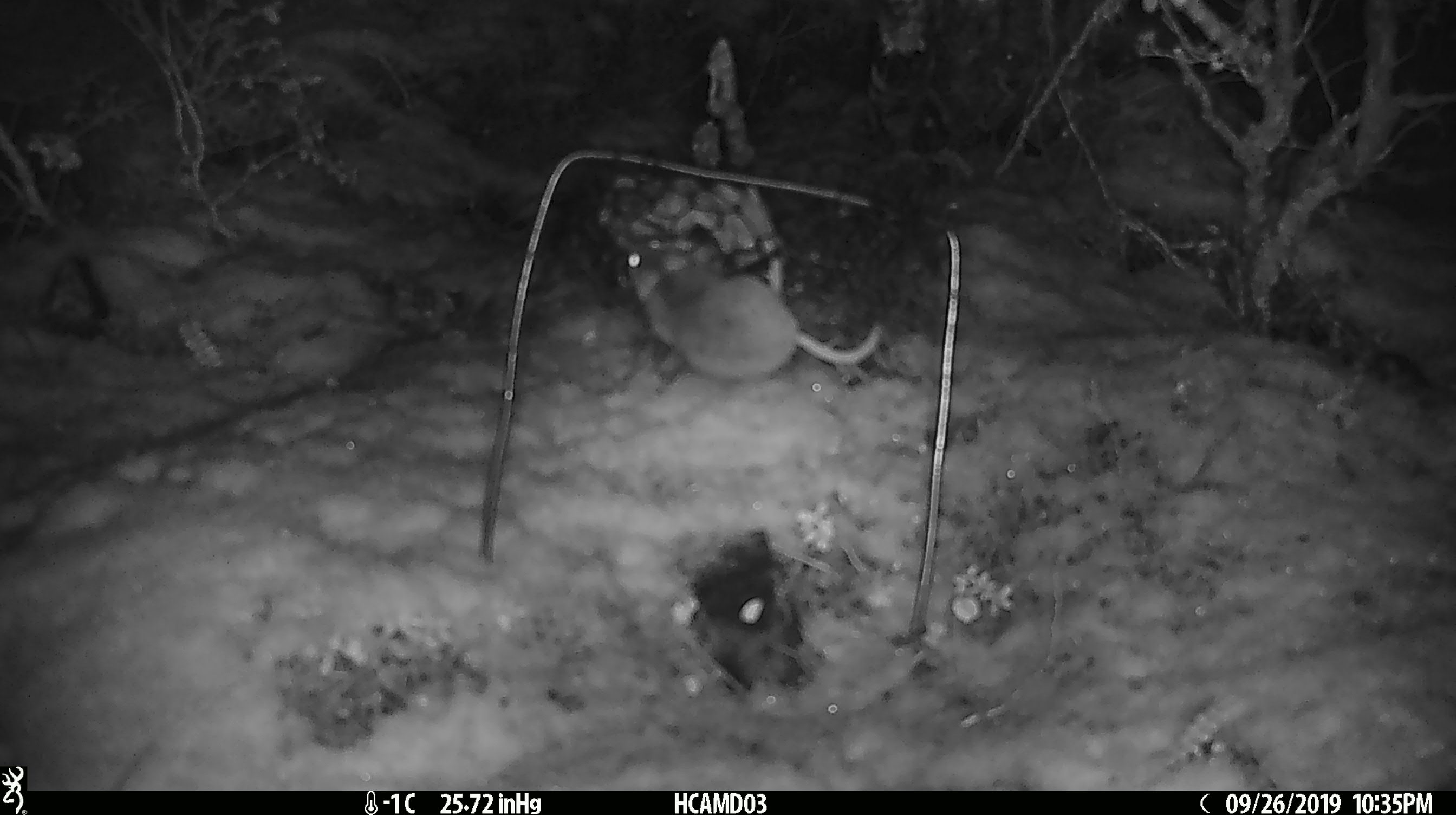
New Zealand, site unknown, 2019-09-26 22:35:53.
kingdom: Animalia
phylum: Chordata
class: Mammalia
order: Rodentia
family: Muridae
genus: Mus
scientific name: Mus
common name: mouse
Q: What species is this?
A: Mouse (Mus).